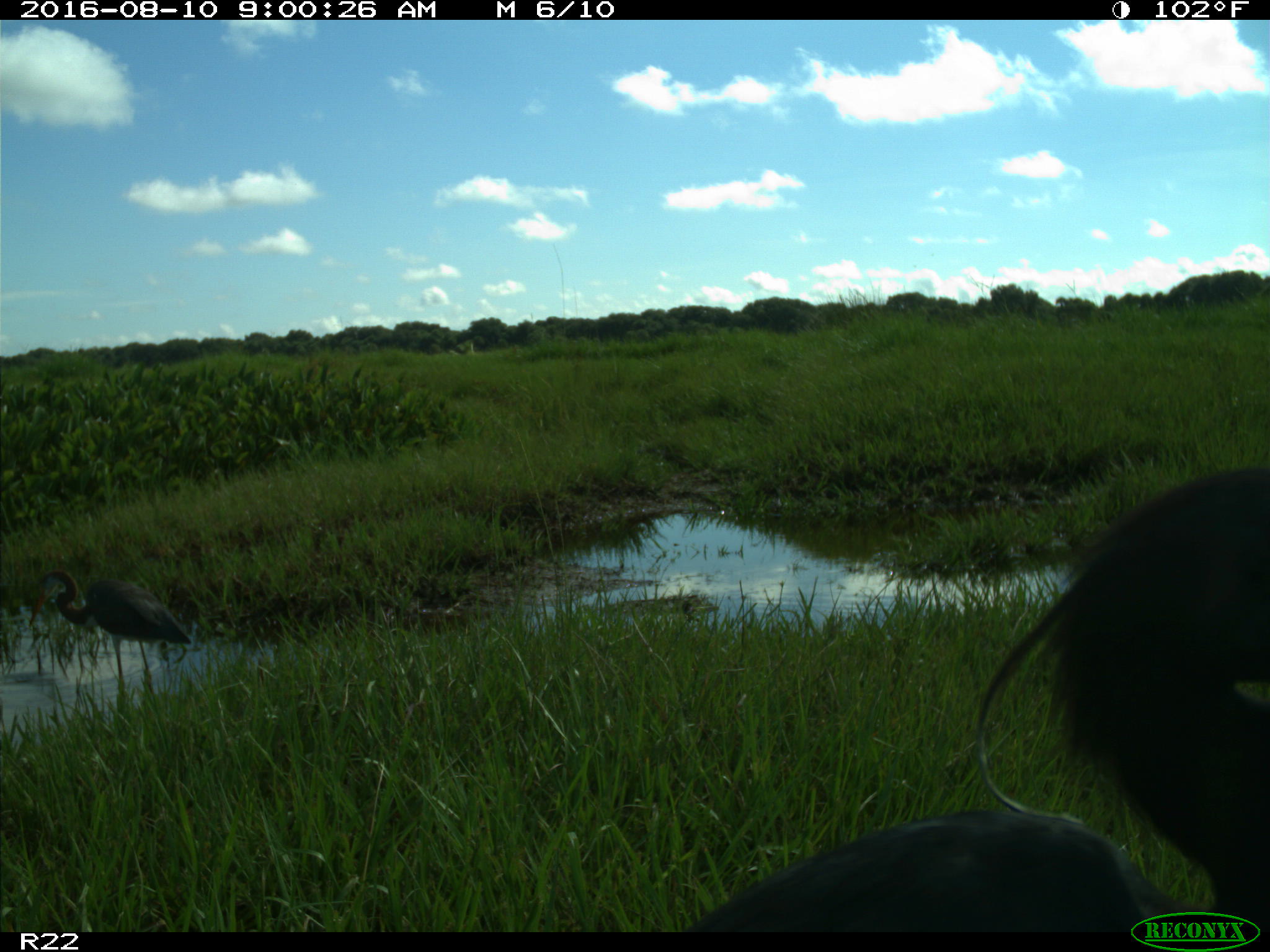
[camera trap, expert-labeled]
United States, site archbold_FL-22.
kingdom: Animalia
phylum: Chordata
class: Aves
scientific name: Aves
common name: birds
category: unidentified bird